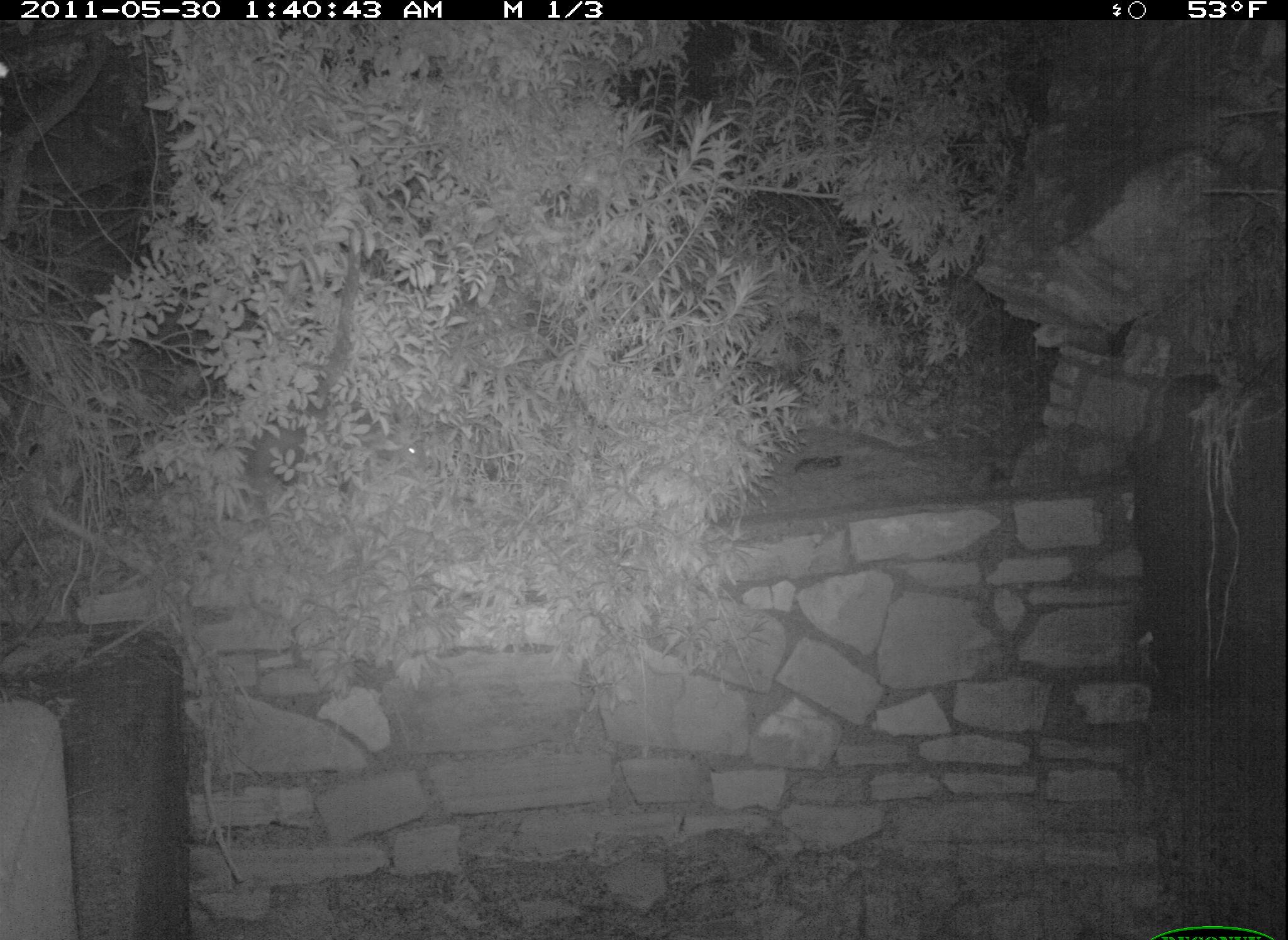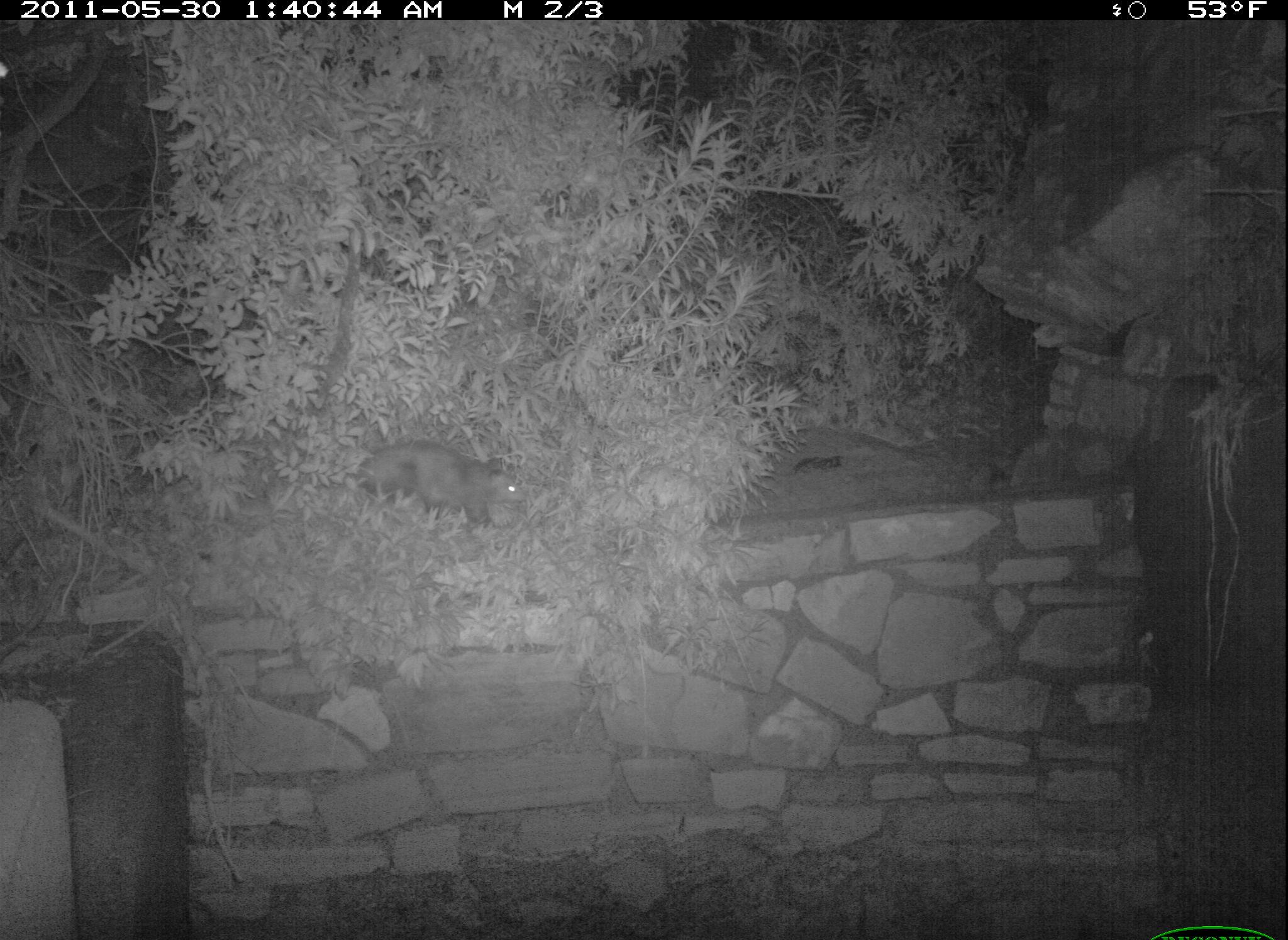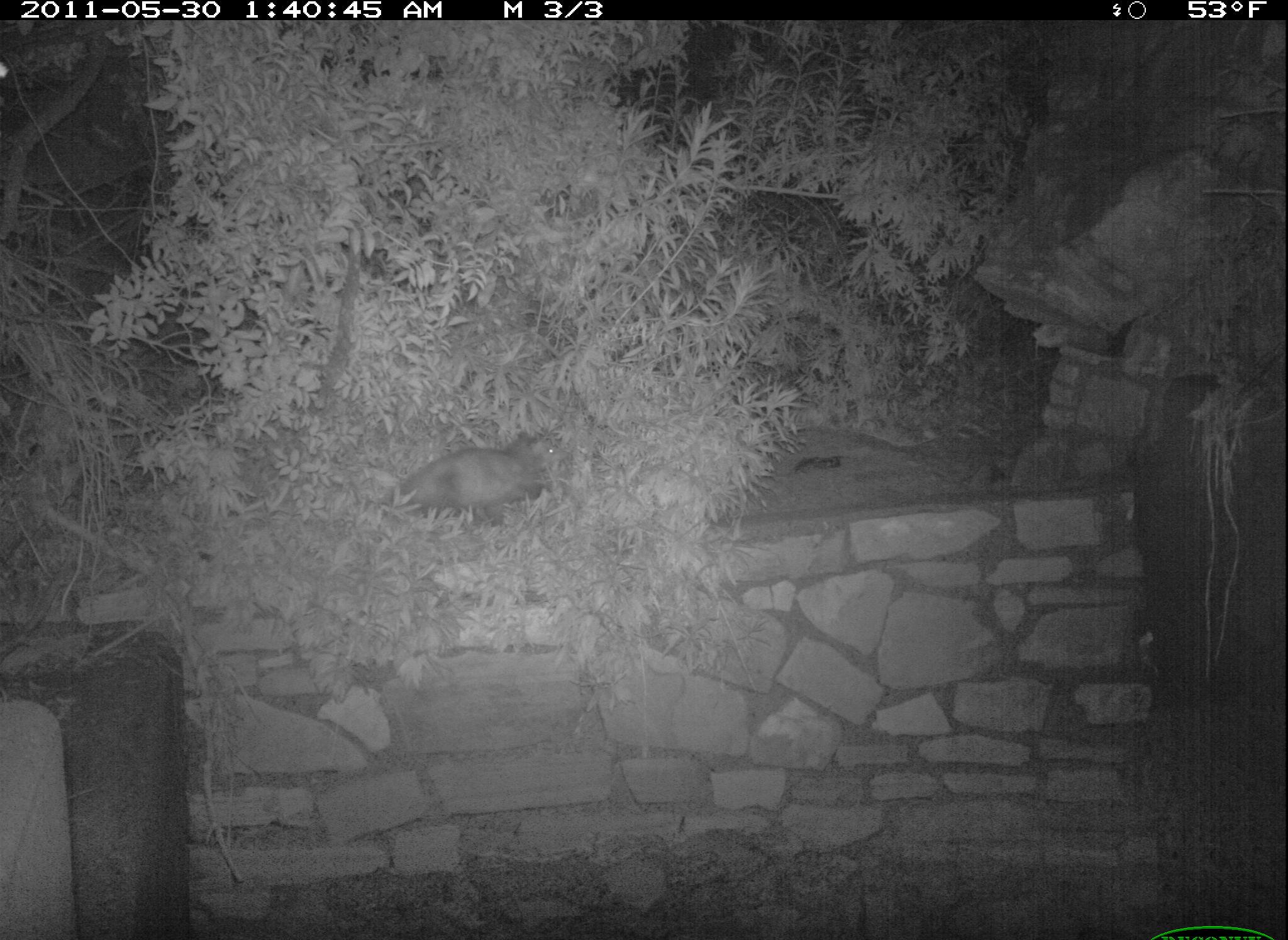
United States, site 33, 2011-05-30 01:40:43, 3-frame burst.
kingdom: Animalia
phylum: Chordata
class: Mammalia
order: Didelphimorphia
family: Didelphidae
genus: Didelphis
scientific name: Didelphis virginiana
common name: virginia opossum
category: opossum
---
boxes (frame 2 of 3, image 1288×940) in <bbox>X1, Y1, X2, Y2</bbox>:
opossum: <bbox>335, 399, 535, 556</bbox>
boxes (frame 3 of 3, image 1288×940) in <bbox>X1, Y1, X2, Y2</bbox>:
opossum: <bbox>369, 409, 601, 556</bbox>